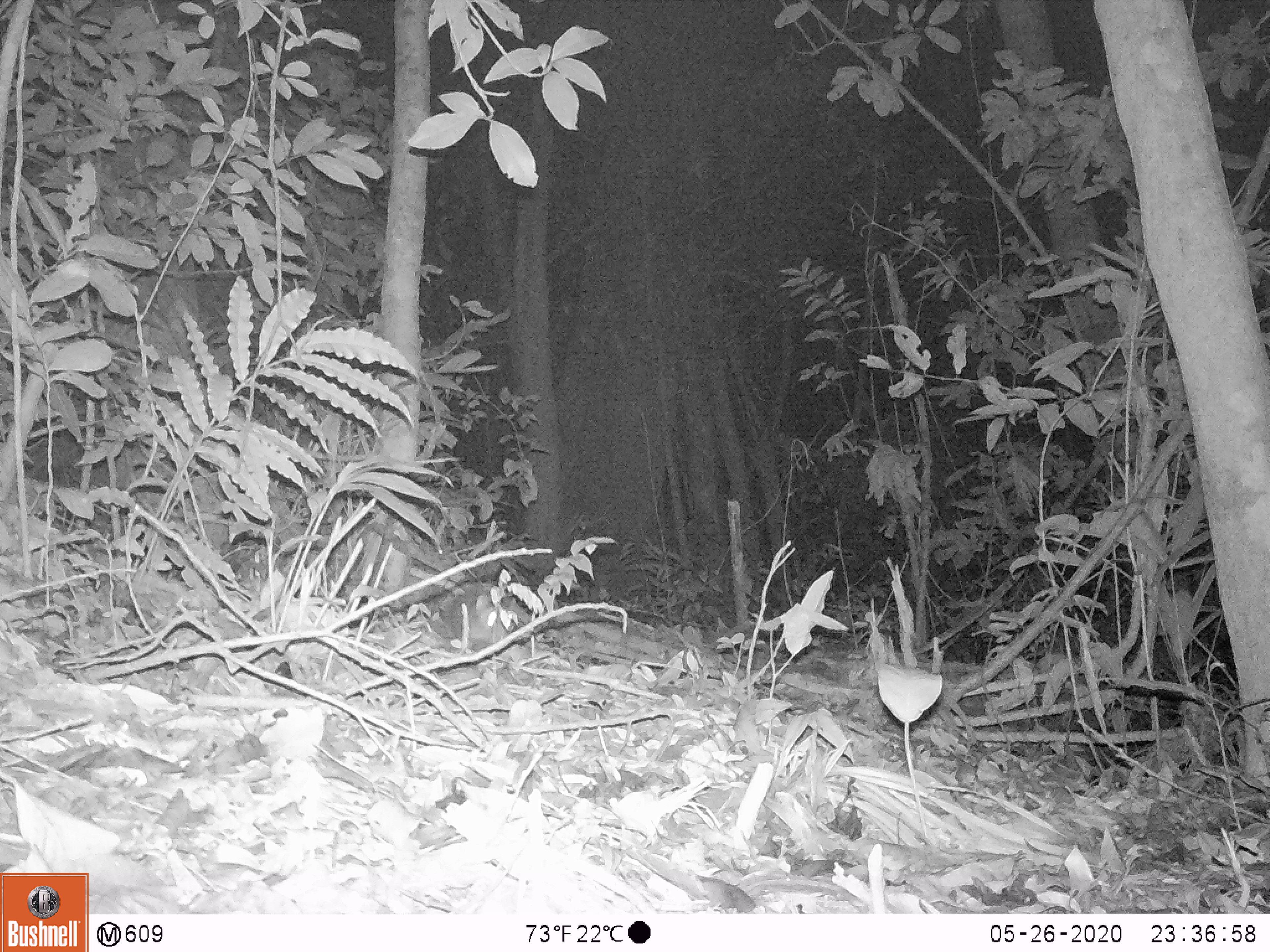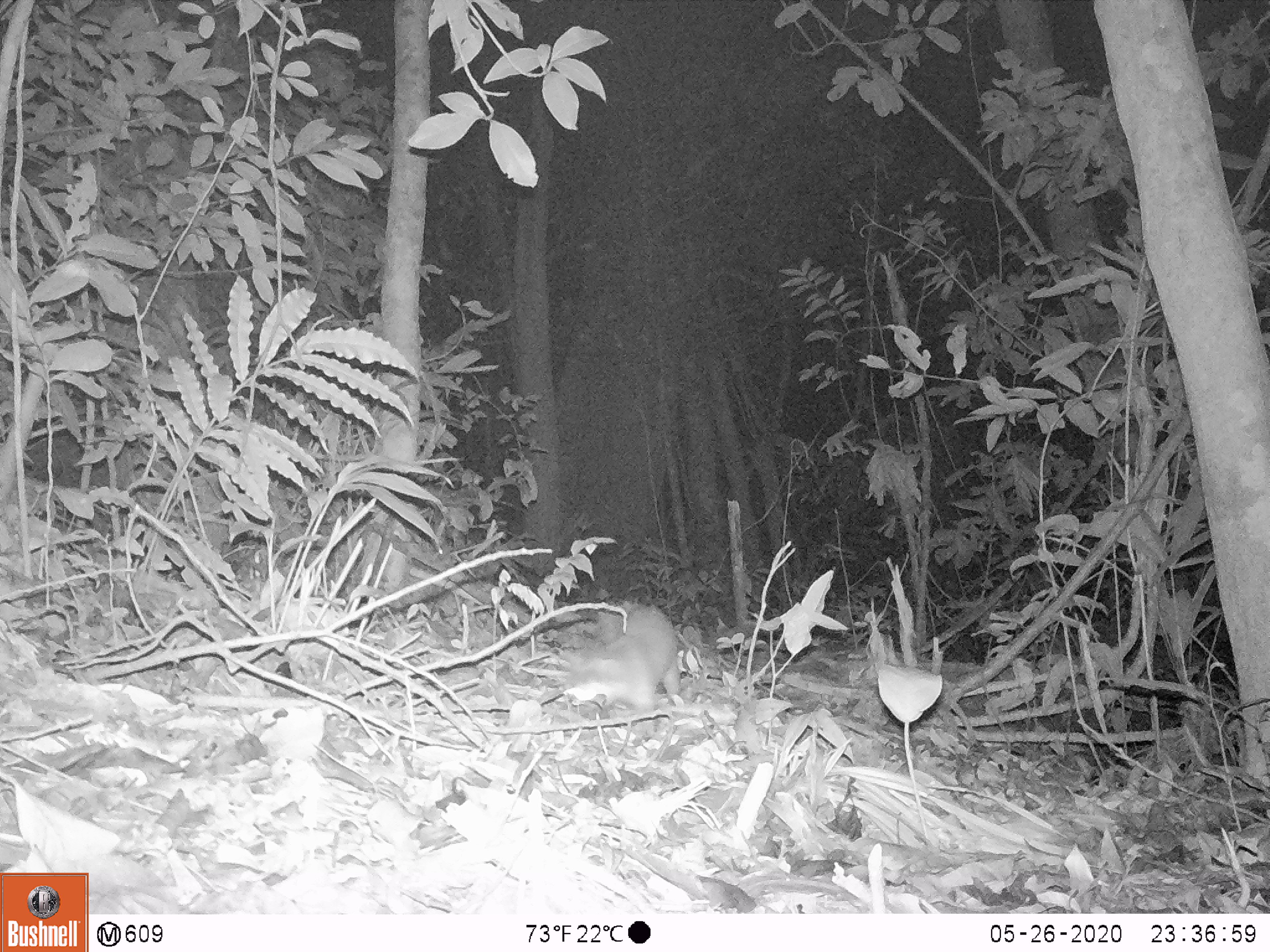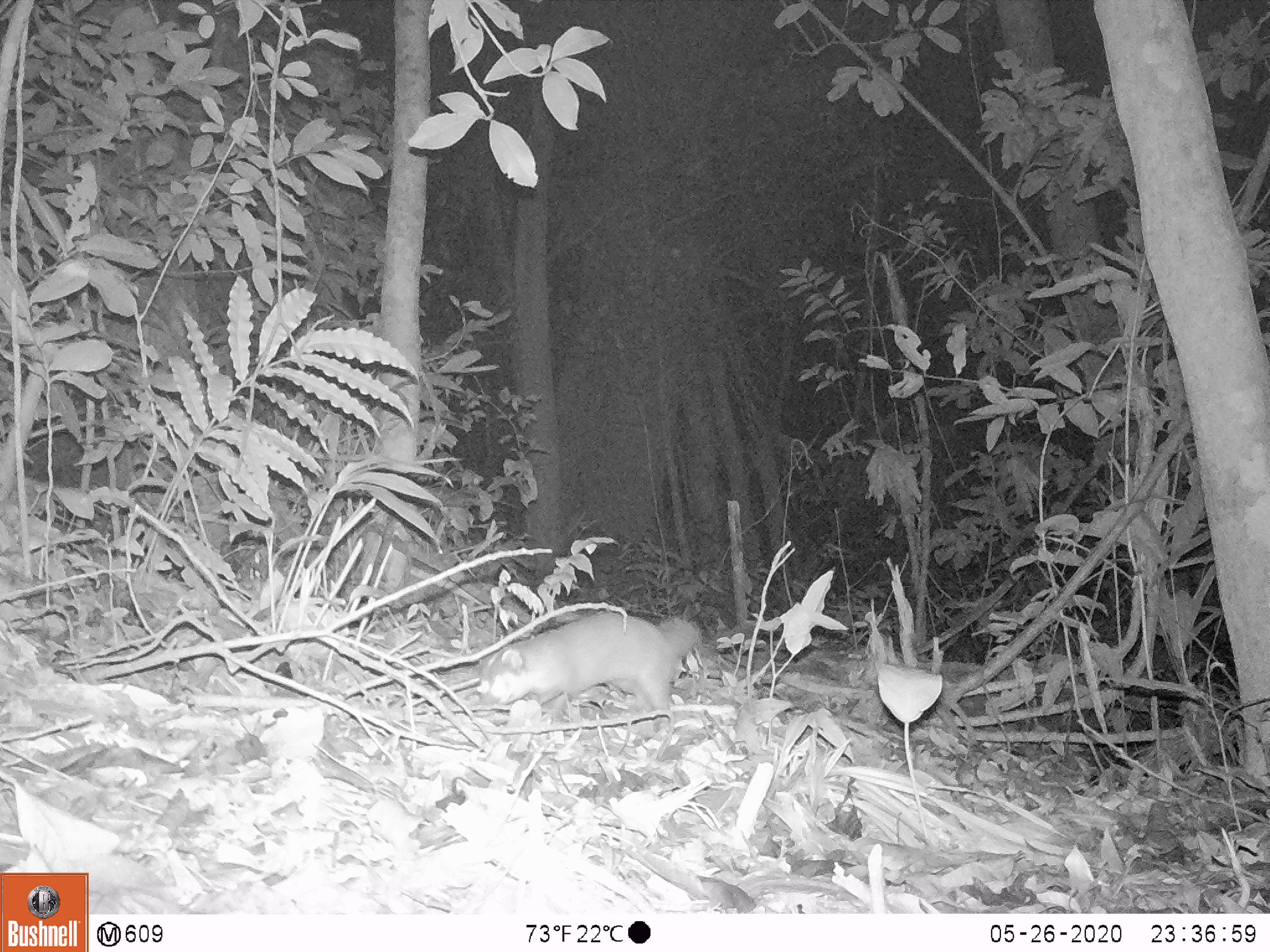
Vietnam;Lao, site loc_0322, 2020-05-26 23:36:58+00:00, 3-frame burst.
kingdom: Animalia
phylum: Chordata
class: Mammalia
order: Carnivora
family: Mustelidae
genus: Melogale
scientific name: Melogale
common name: ferret badger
Ferret badger (Melogale). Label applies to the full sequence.